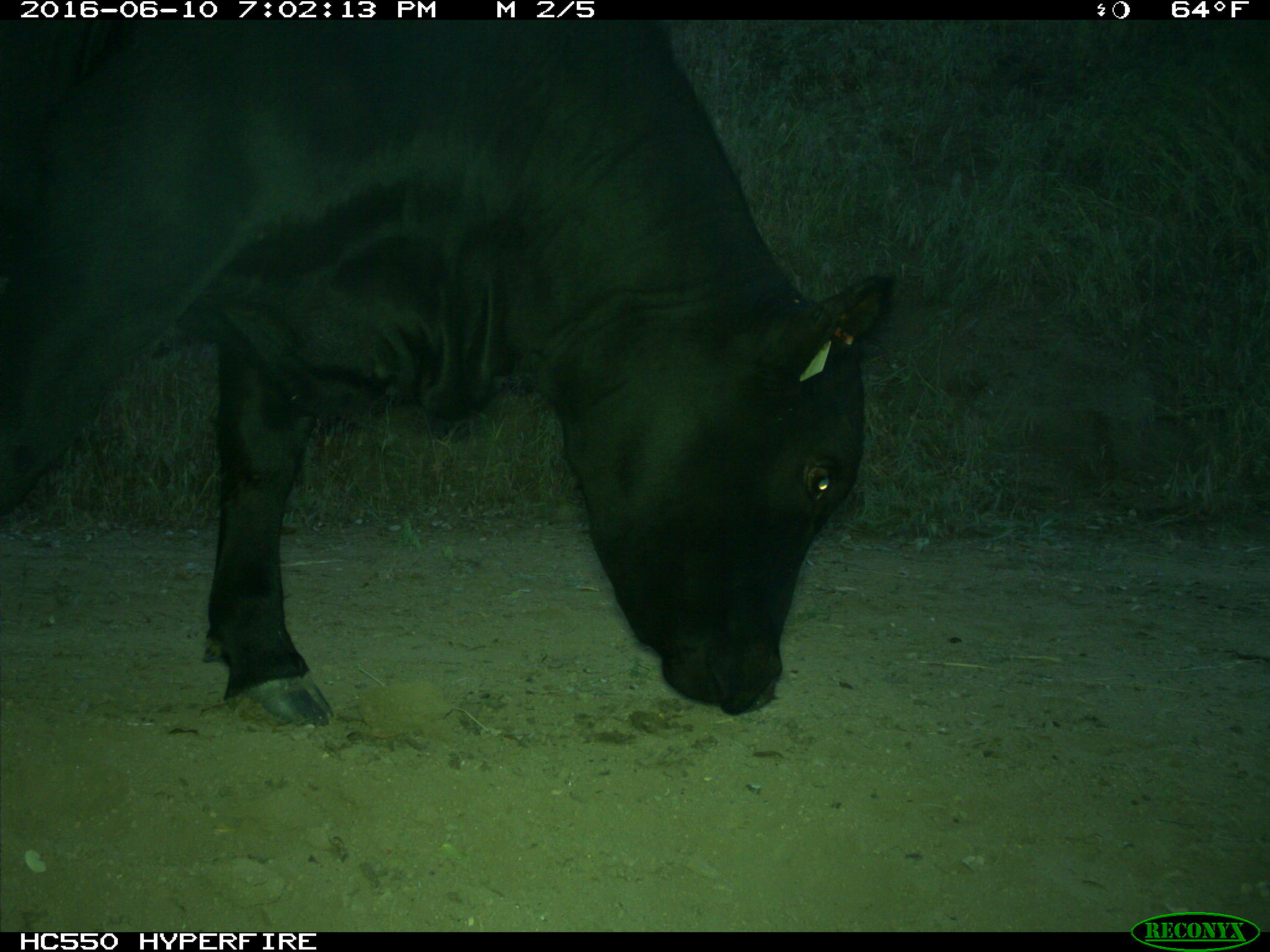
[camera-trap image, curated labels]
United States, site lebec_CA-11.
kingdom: Animalia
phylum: Chordata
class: Mammalia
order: Artiodactyla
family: Bovidae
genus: Bos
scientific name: Bos taurus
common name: domestic cow